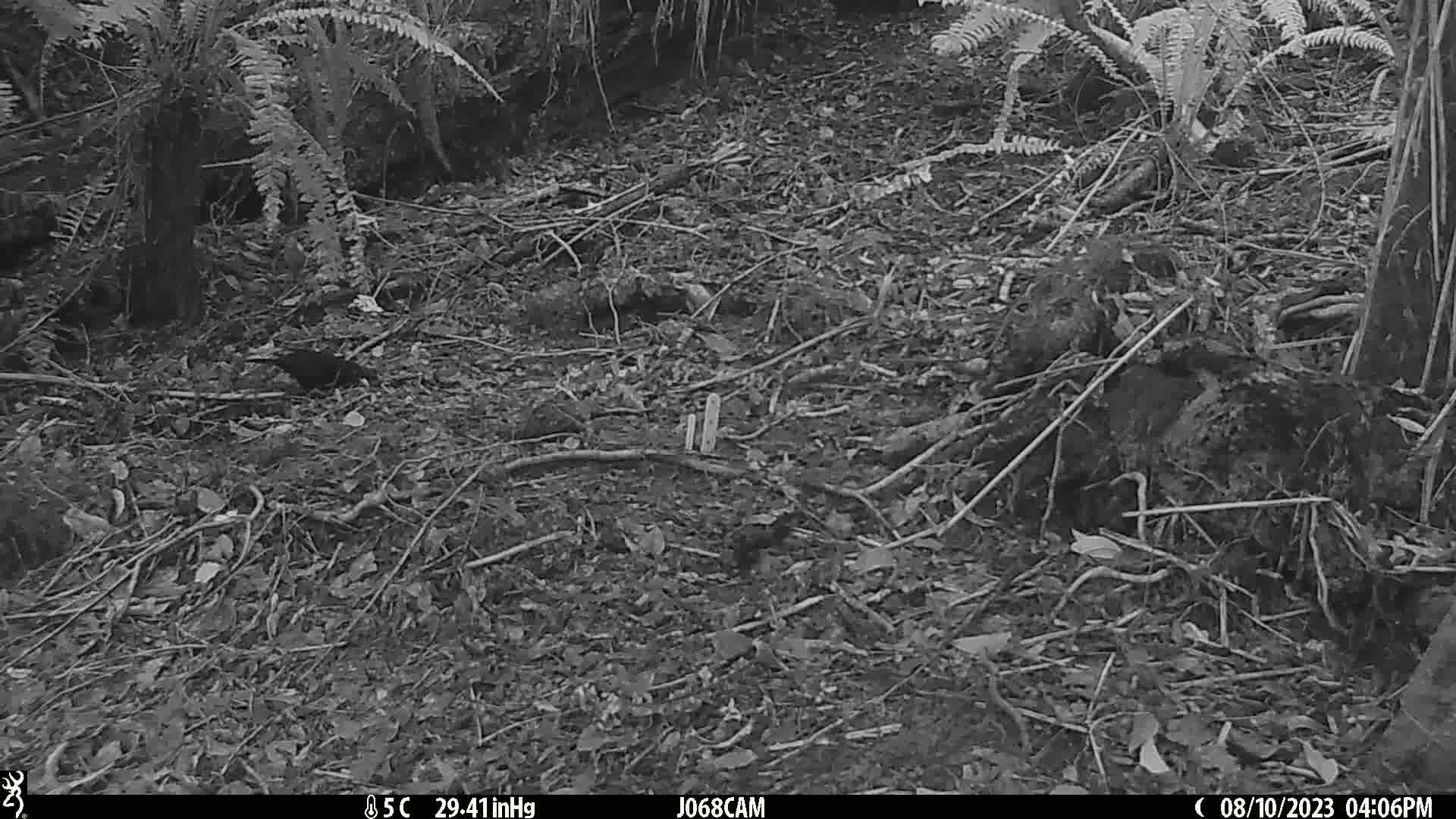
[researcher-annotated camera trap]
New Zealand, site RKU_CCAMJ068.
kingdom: Animalia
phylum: Chordata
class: Aves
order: Passeriformes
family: Turdidae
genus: Turdus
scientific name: Turdus merula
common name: eurasian blackbird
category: blackbird